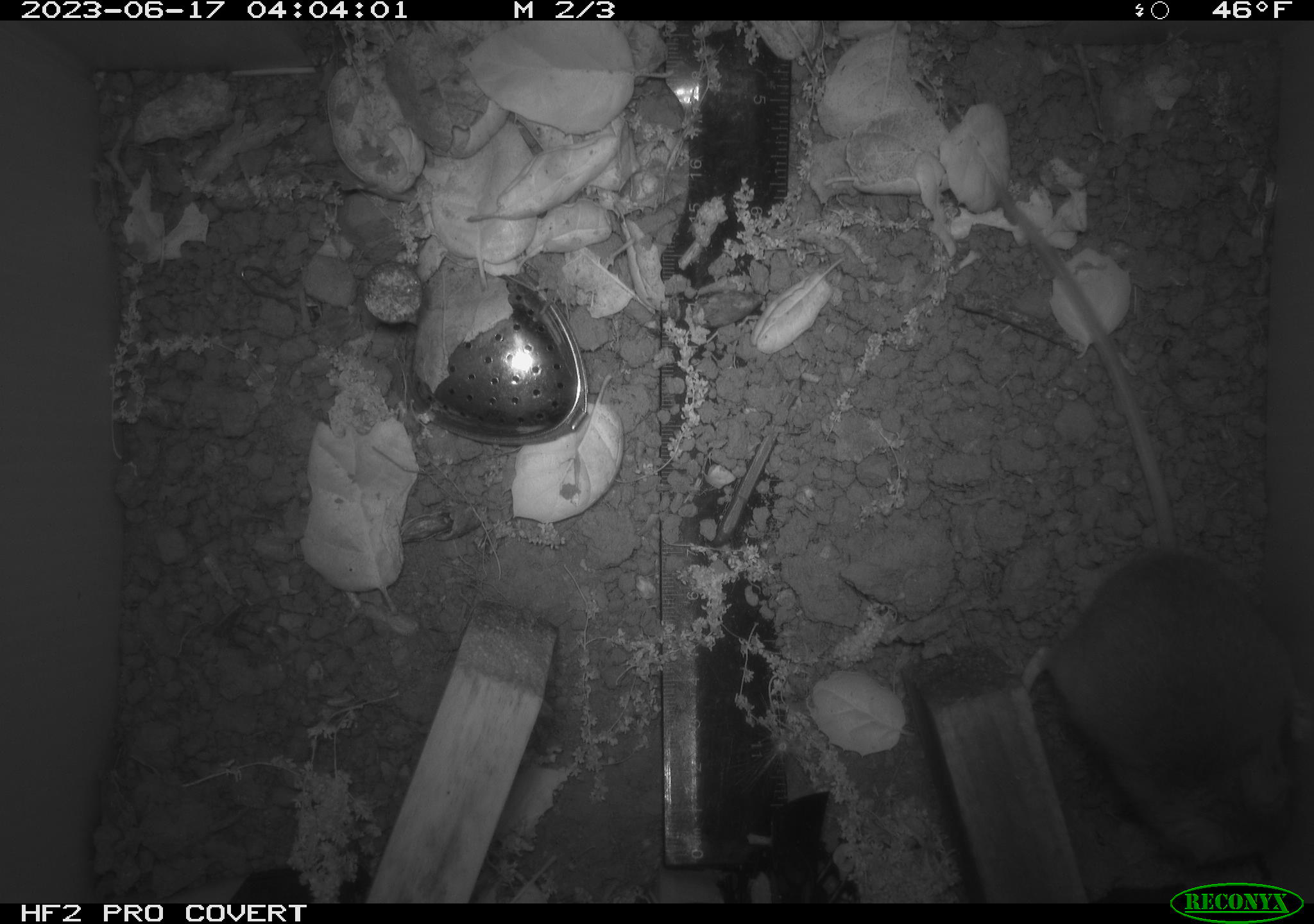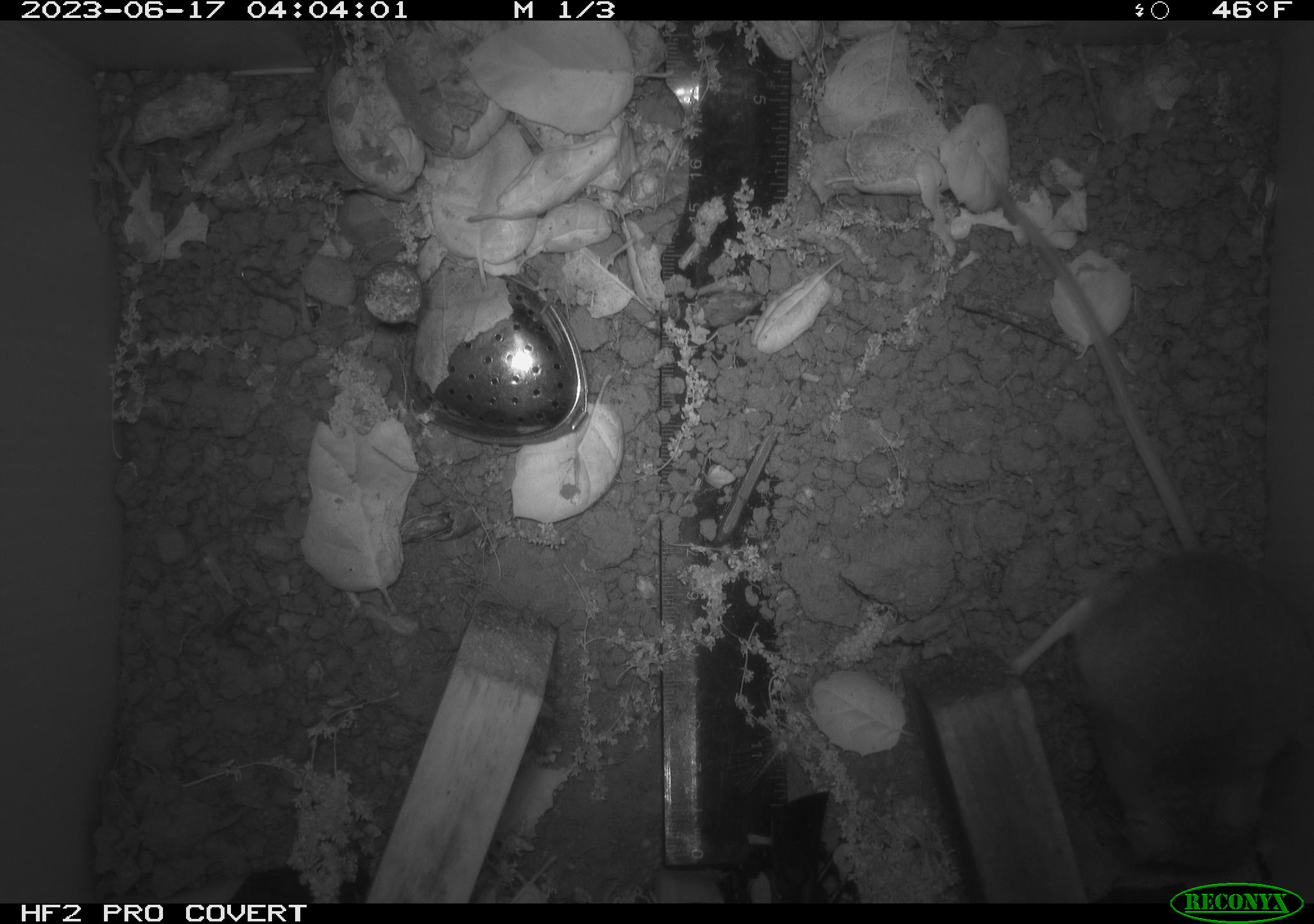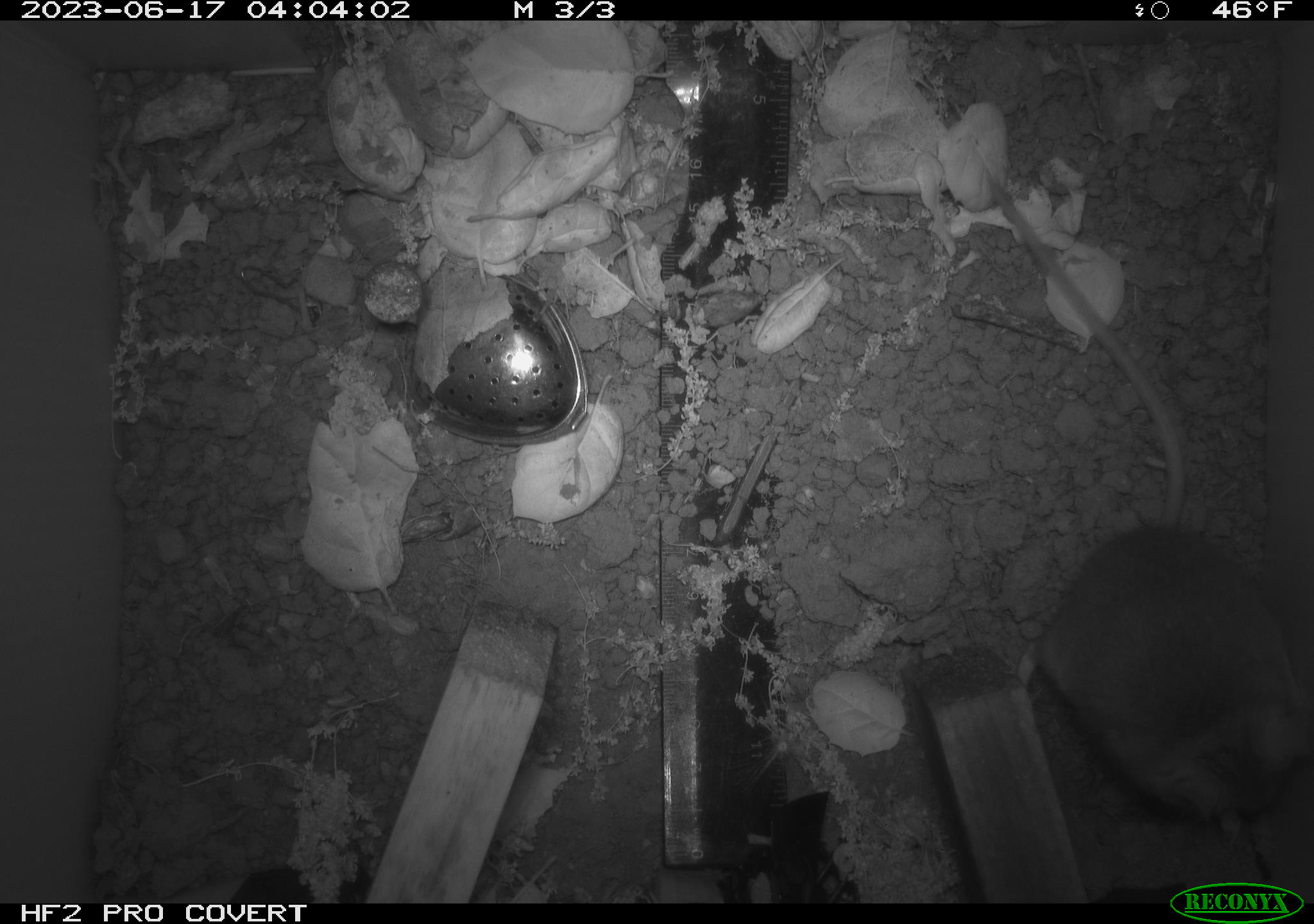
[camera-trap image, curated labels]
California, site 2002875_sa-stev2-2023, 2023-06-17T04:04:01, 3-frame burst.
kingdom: Animalia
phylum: Chordata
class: Mammalia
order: Rodentia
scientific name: Rodentia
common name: mouse species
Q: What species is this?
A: Mouse species (Rodentia).